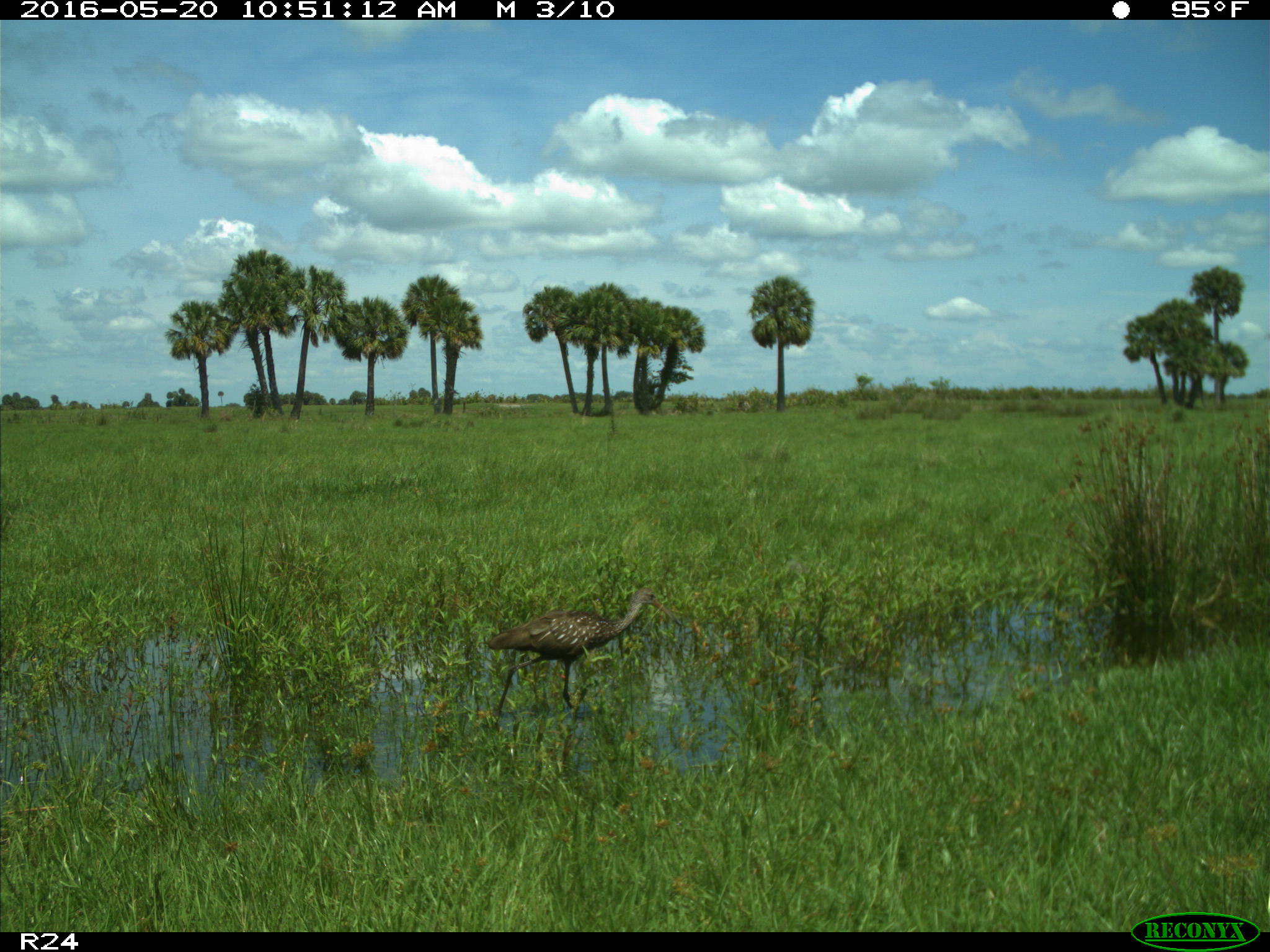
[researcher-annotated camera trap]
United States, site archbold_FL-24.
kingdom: Animalia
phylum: Chordata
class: Aves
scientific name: Aves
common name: birds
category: unidentified bird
Unidentified bird (birds) (Aves).